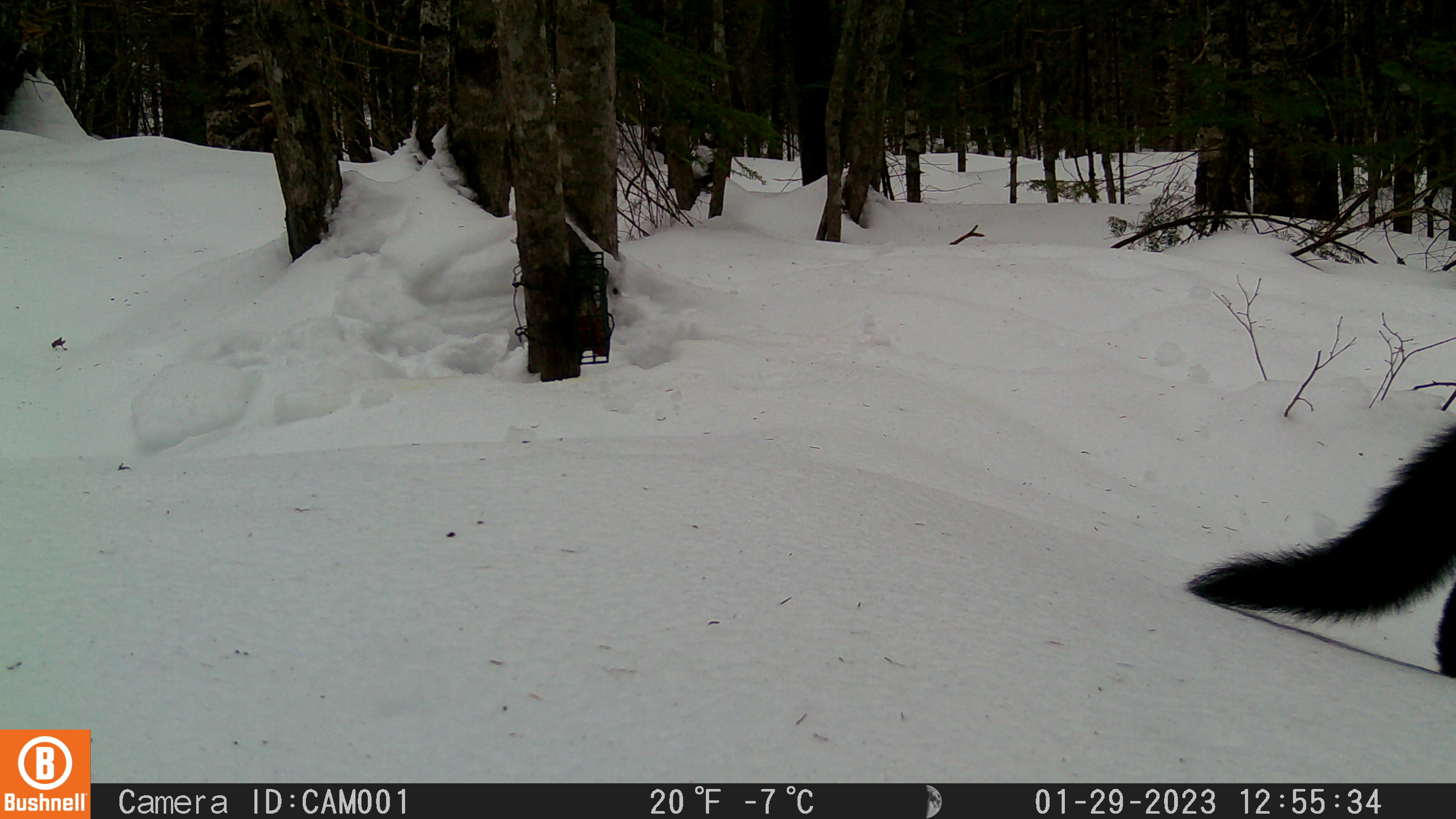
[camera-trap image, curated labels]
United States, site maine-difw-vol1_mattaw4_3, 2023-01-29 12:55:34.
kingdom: Animalia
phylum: Chordata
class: Mammalia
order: Carnivora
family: Mustelidae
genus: Pekania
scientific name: Pekania pennanti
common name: fisher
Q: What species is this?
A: Fisher (Pekania pennanti).